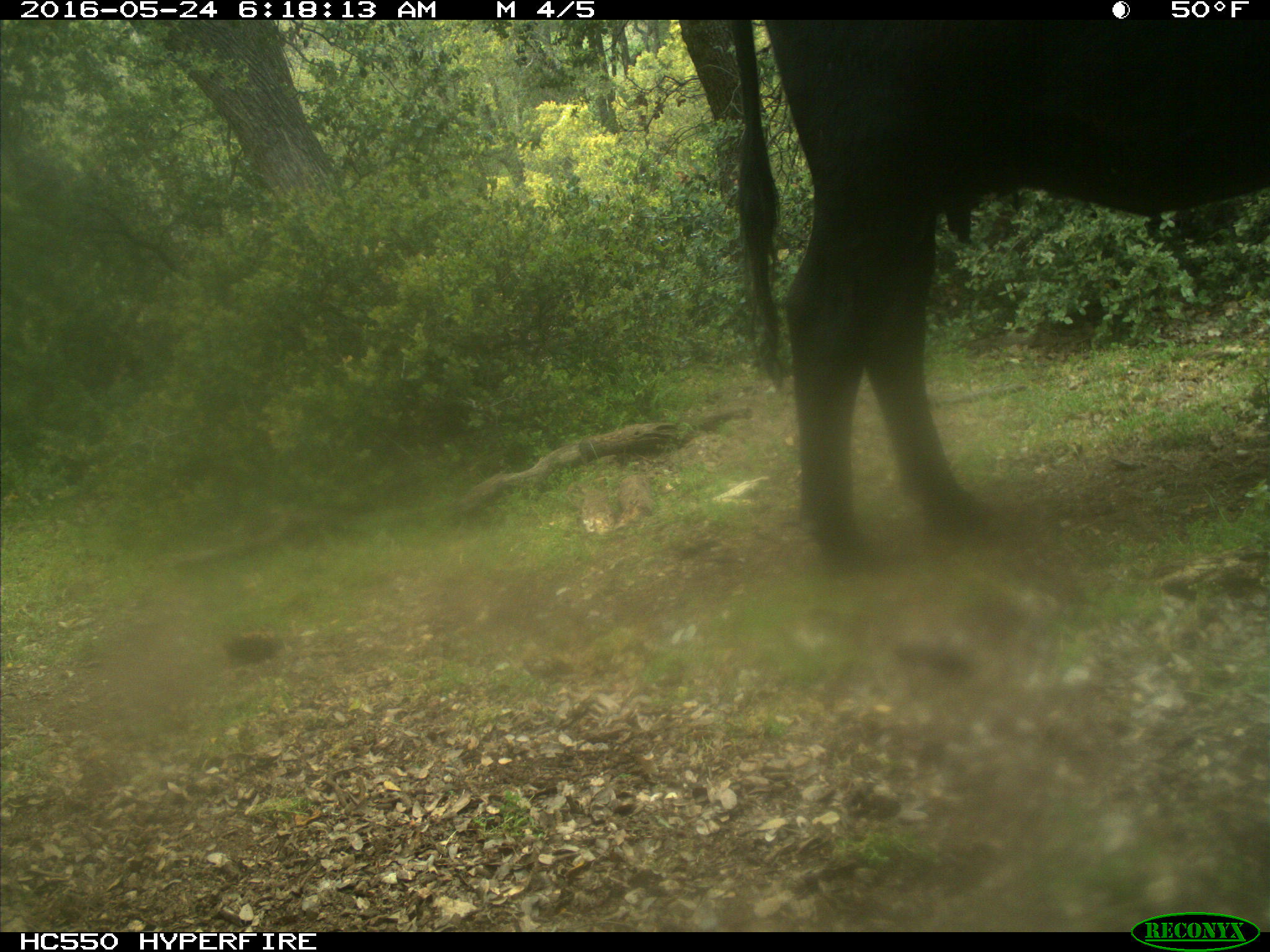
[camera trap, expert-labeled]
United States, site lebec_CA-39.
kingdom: Animalia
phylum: Chordata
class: Mammalia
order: Artiodactyla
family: Bovidae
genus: Bos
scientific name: Bos taurus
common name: domestic cow